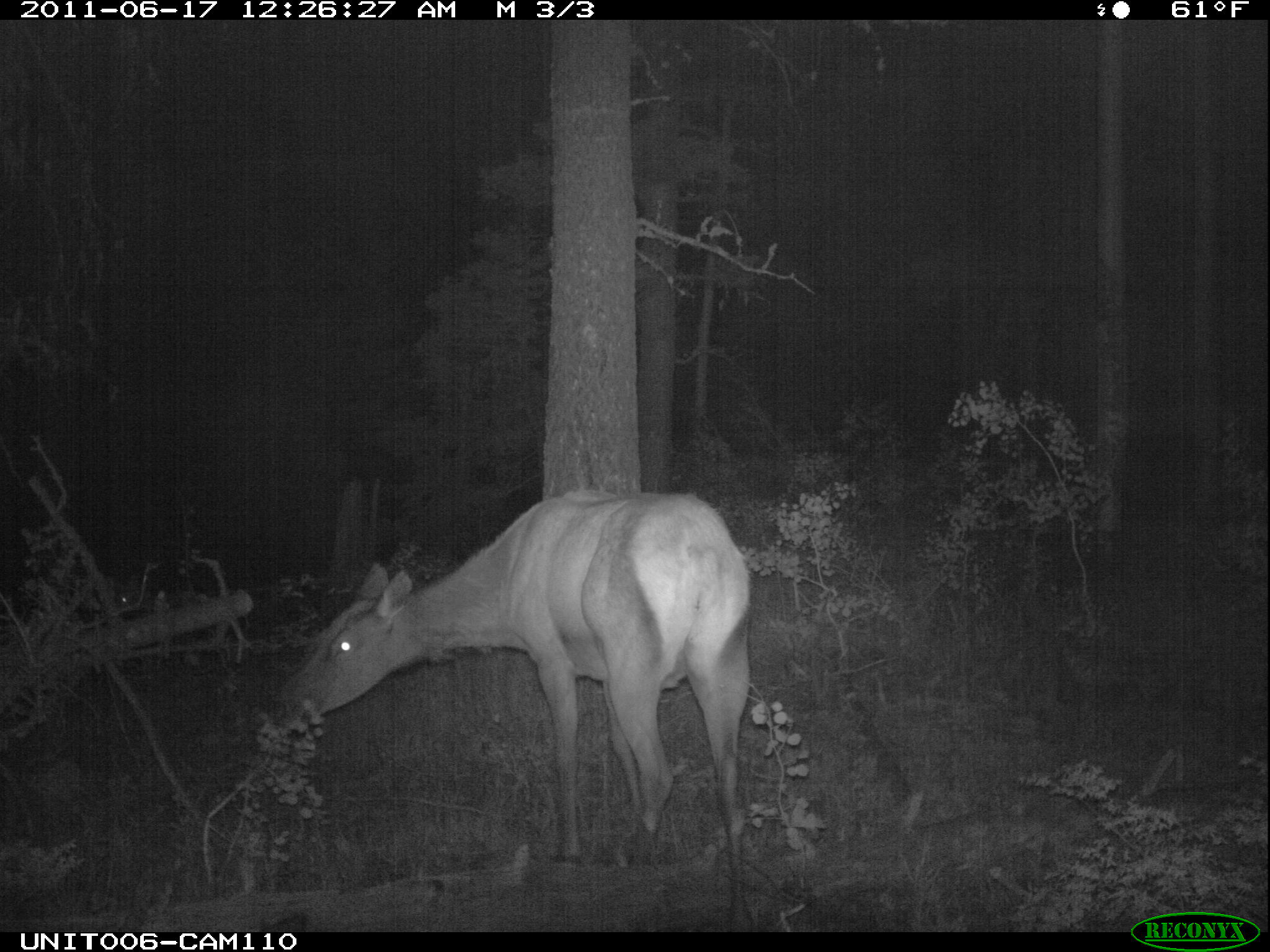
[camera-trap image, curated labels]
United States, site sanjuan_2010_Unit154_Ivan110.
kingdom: Animalia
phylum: Chordata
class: Mammalia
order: Artiodactyla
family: Cervidae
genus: Cervus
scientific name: Cervus elaphus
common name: red deer